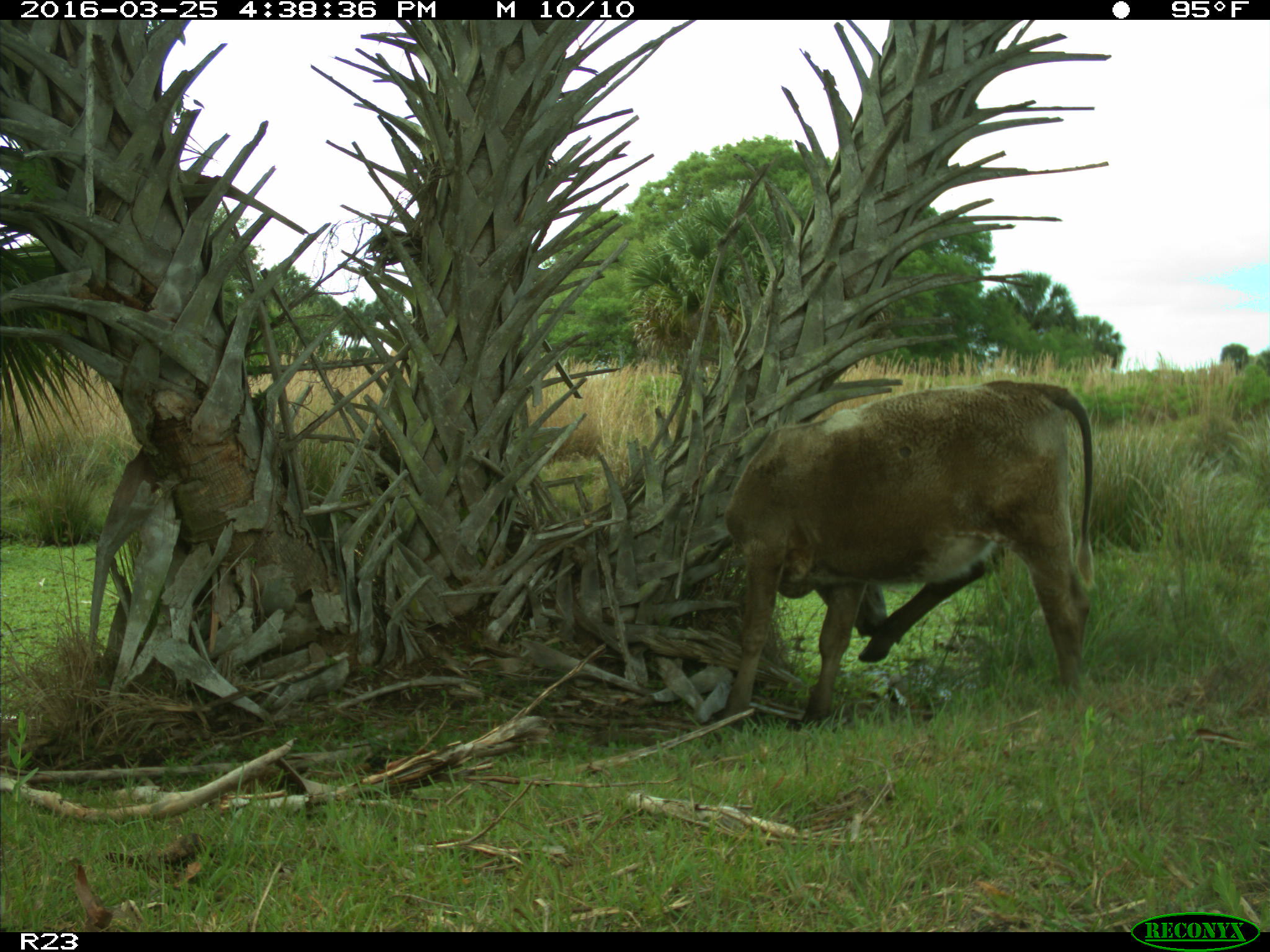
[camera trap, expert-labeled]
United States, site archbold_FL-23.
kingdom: Animalia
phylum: Chordata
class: Mammalia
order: Artiodactyla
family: Bovidae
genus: Bos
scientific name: Bos taurus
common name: domestic cow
Bos taurus (domestic cow).